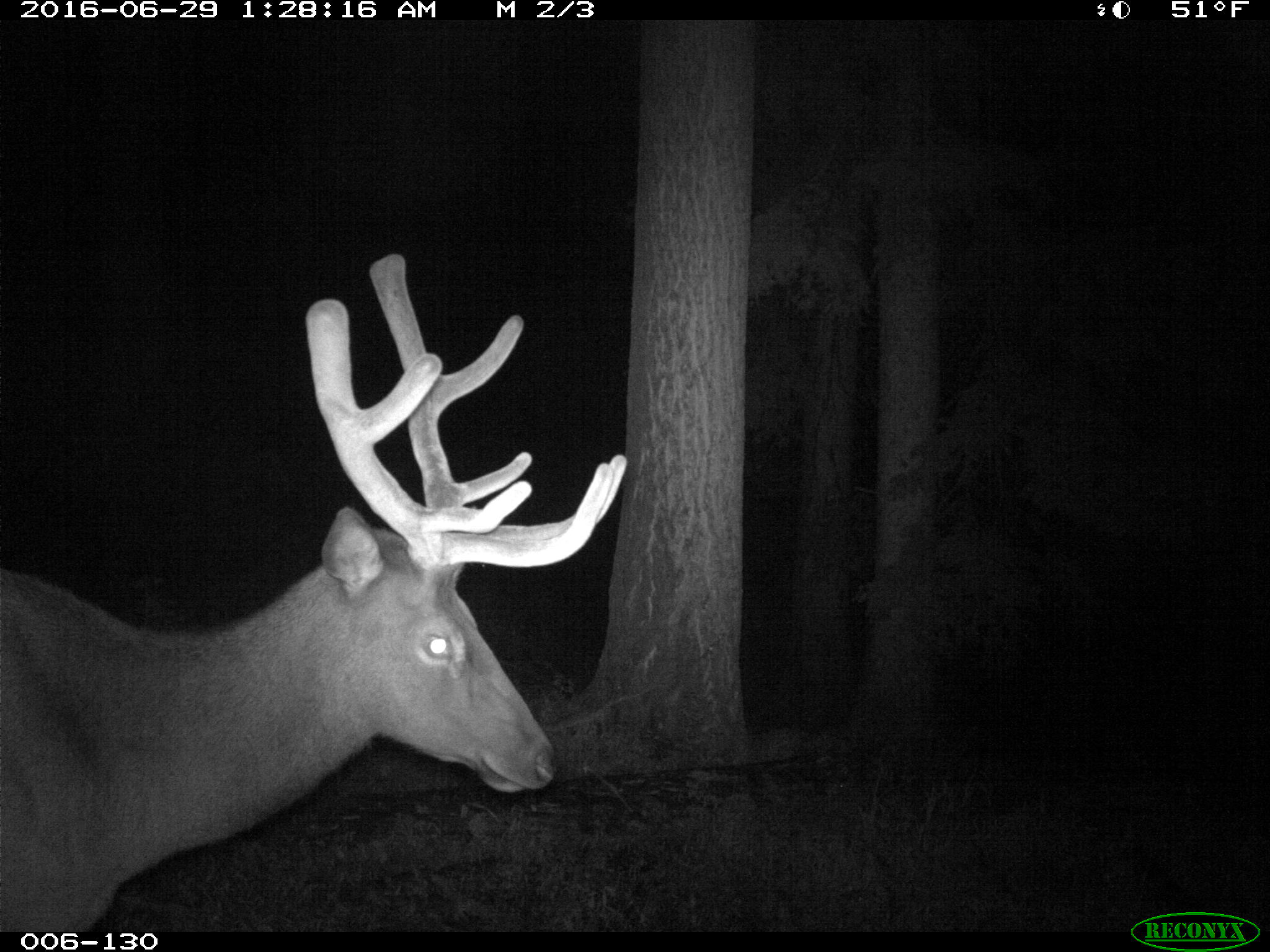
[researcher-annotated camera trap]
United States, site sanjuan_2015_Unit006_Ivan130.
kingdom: Animalia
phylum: Chordata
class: Mammalia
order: Artiodactyla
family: Cervidae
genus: Cervus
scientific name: Cervus elaphus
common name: red deer